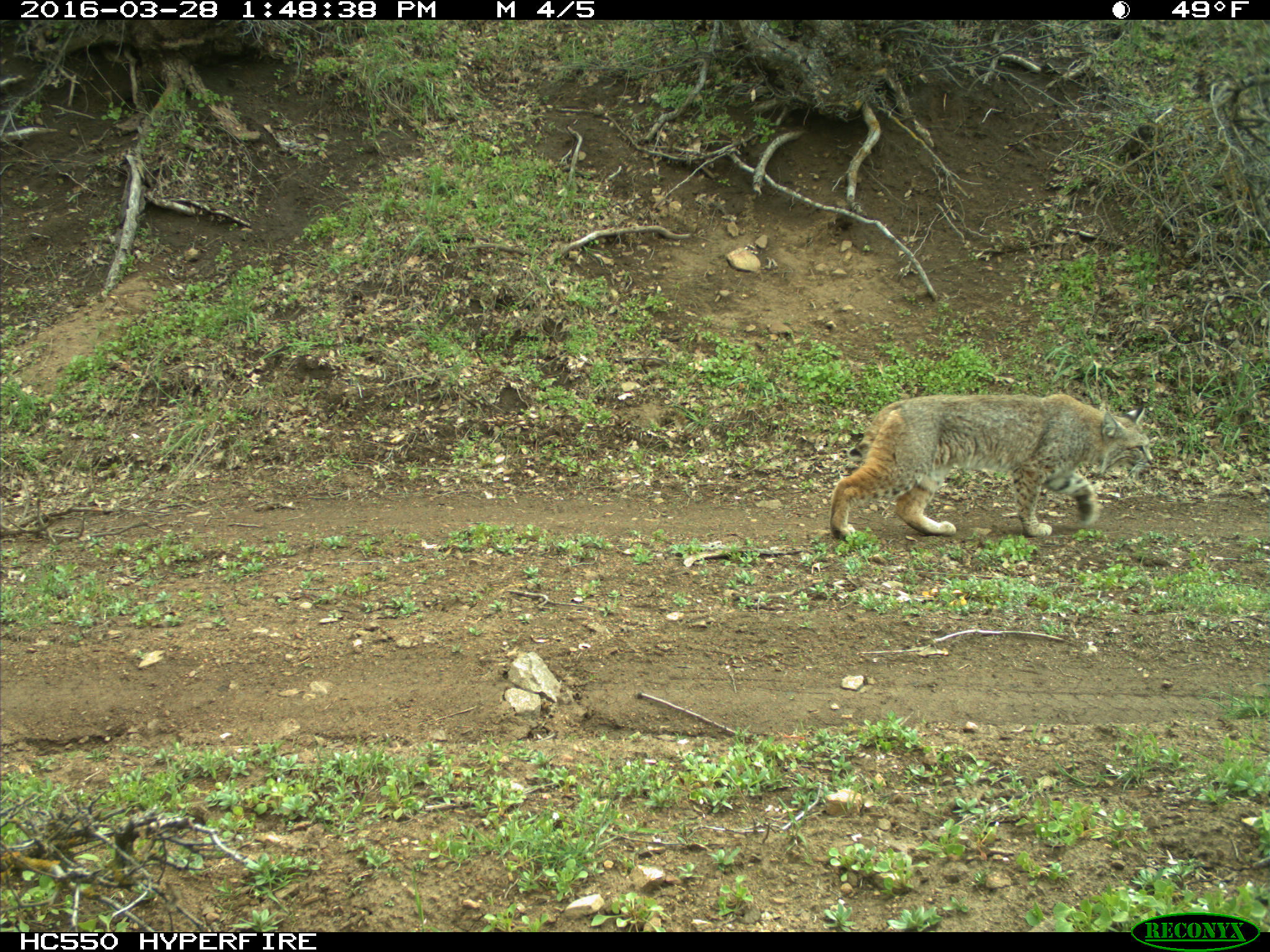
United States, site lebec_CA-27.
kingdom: Animalia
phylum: Chordata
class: Mammalia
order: Carnivora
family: Felidae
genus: Lynx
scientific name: Lynx rufus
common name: bobcat